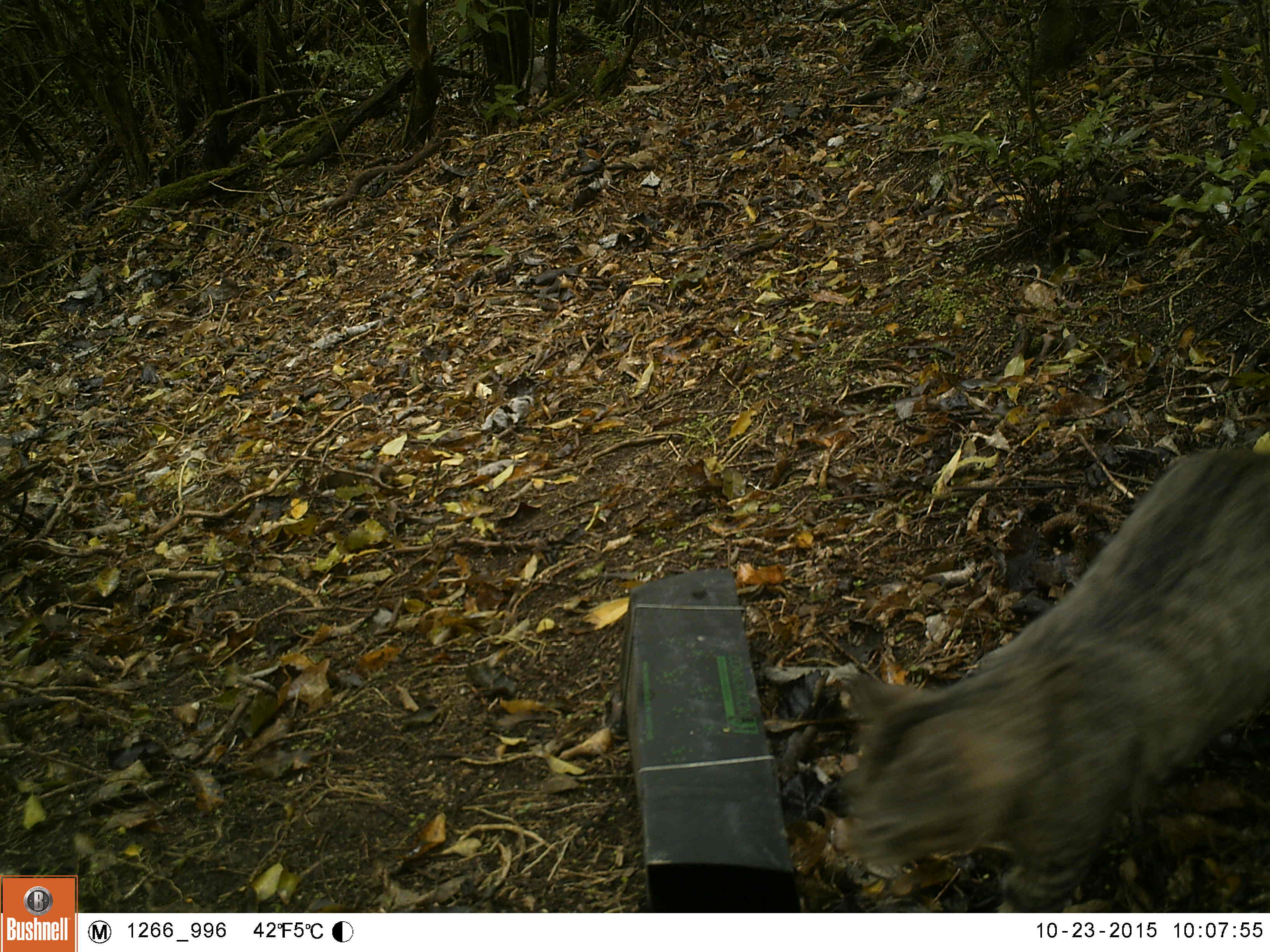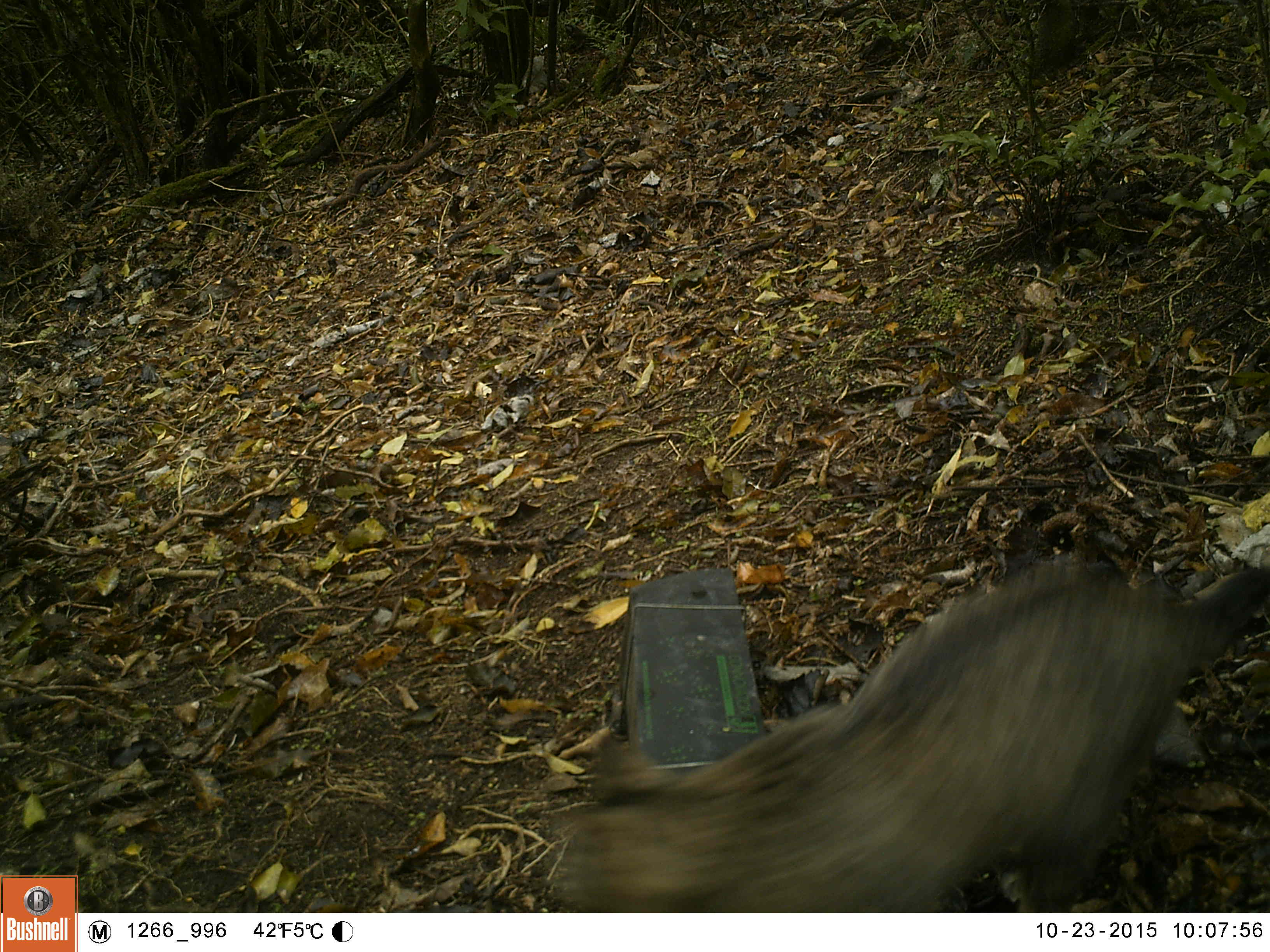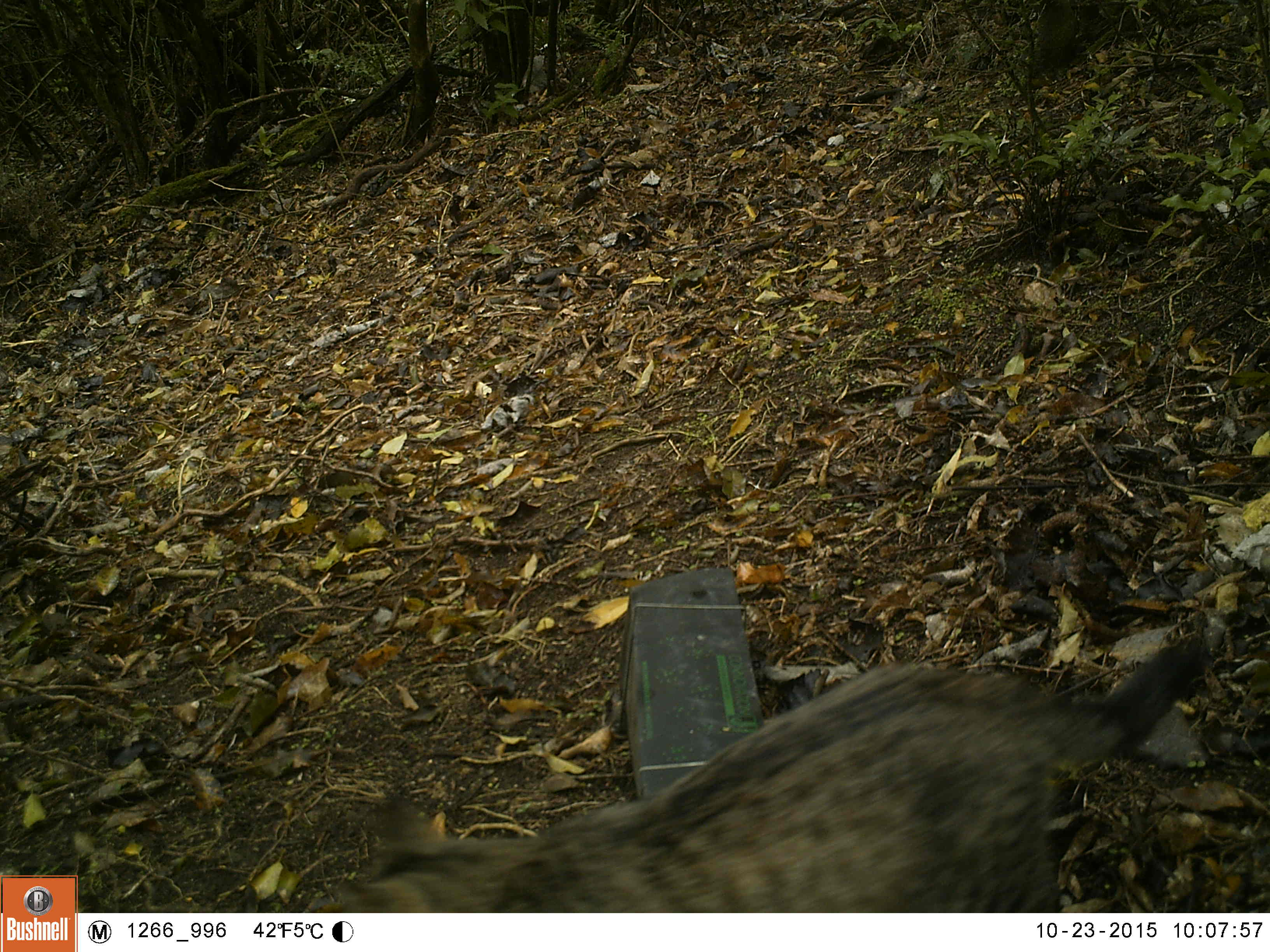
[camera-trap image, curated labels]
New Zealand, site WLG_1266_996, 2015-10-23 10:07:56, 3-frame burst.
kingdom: Animalia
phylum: Chordata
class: Mammalia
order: Carnivora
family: Felidae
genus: Felis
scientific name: Felis catus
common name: domestic cat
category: cat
Cat (domestic cat) (Felis catus).